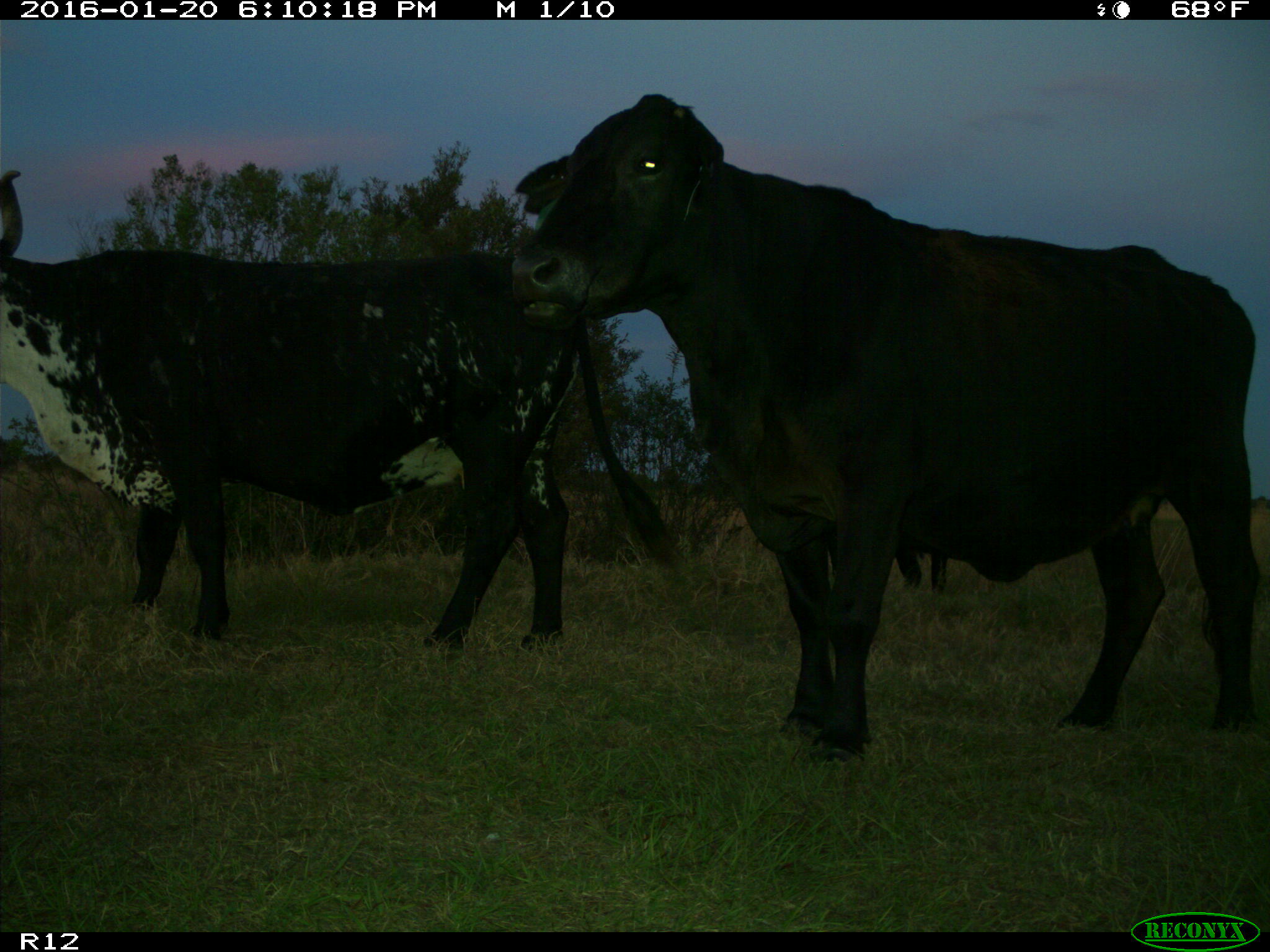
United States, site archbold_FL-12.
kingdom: Animalia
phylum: Chordata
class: Mammalia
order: Artiodactyla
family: Bovidae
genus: Bos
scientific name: Bos taurus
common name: domestic cow